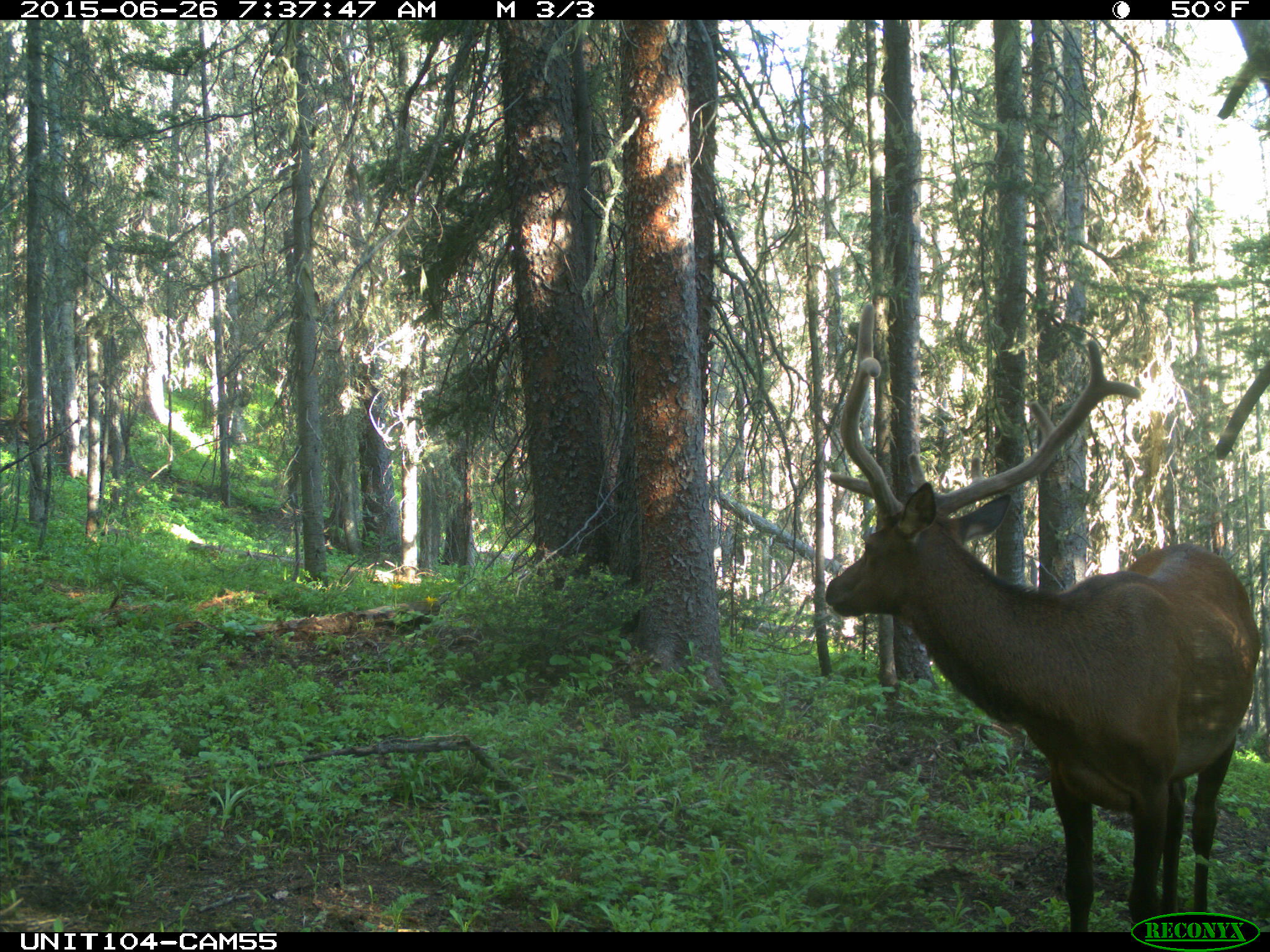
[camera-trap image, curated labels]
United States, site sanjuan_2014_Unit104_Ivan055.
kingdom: Animalia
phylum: Chordata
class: Mammalia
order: Artiodactyla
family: Cervidae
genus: Cervus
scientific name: Cervus elaphus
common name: red deer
Cervus elaphus (red deer).